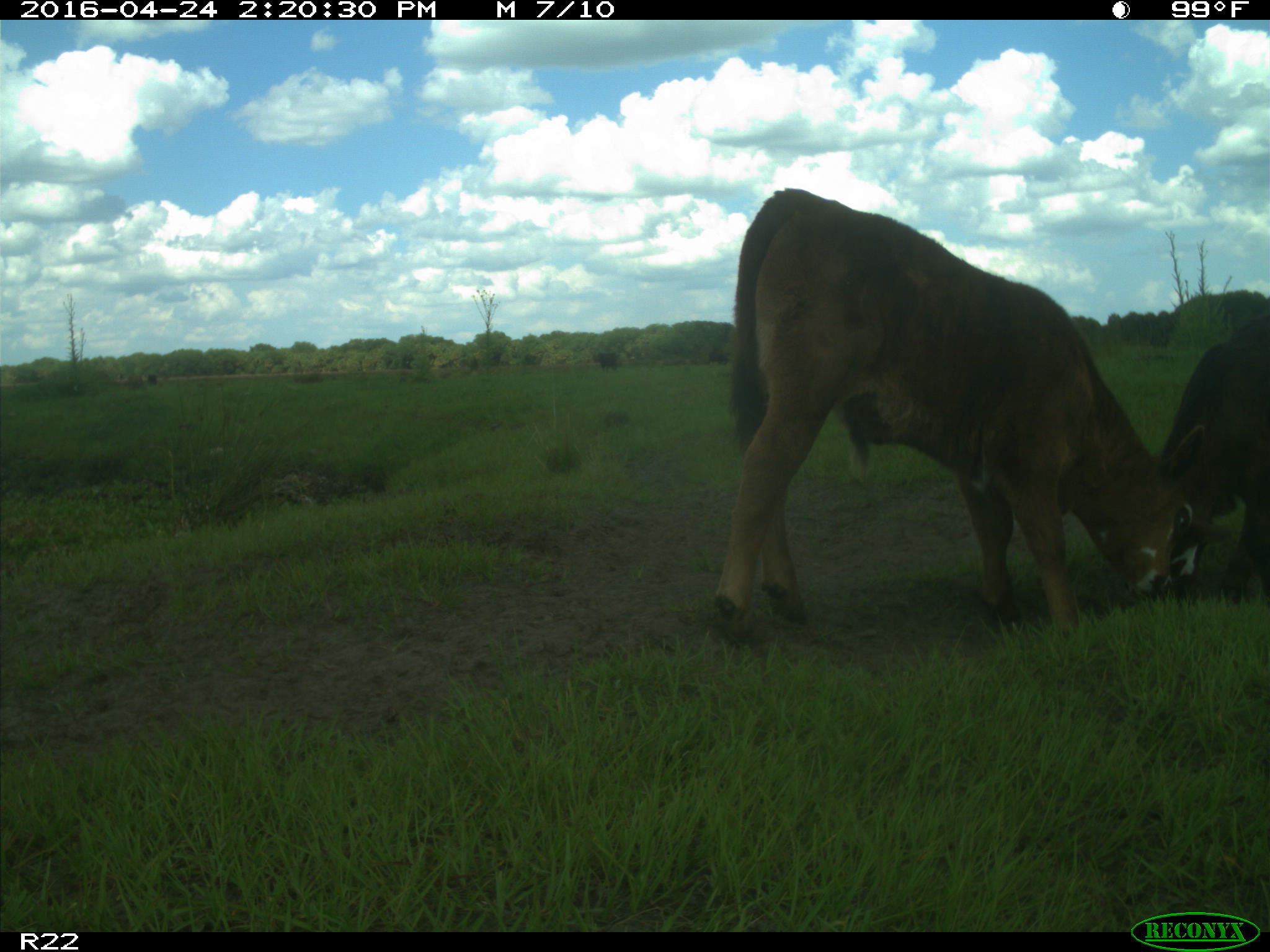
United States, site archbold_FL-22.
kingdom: Animalia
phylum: Chordata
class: Mammalia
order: Artiodactyla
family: Bovidae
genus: Bos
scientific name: Bos taurus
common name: domestic cow